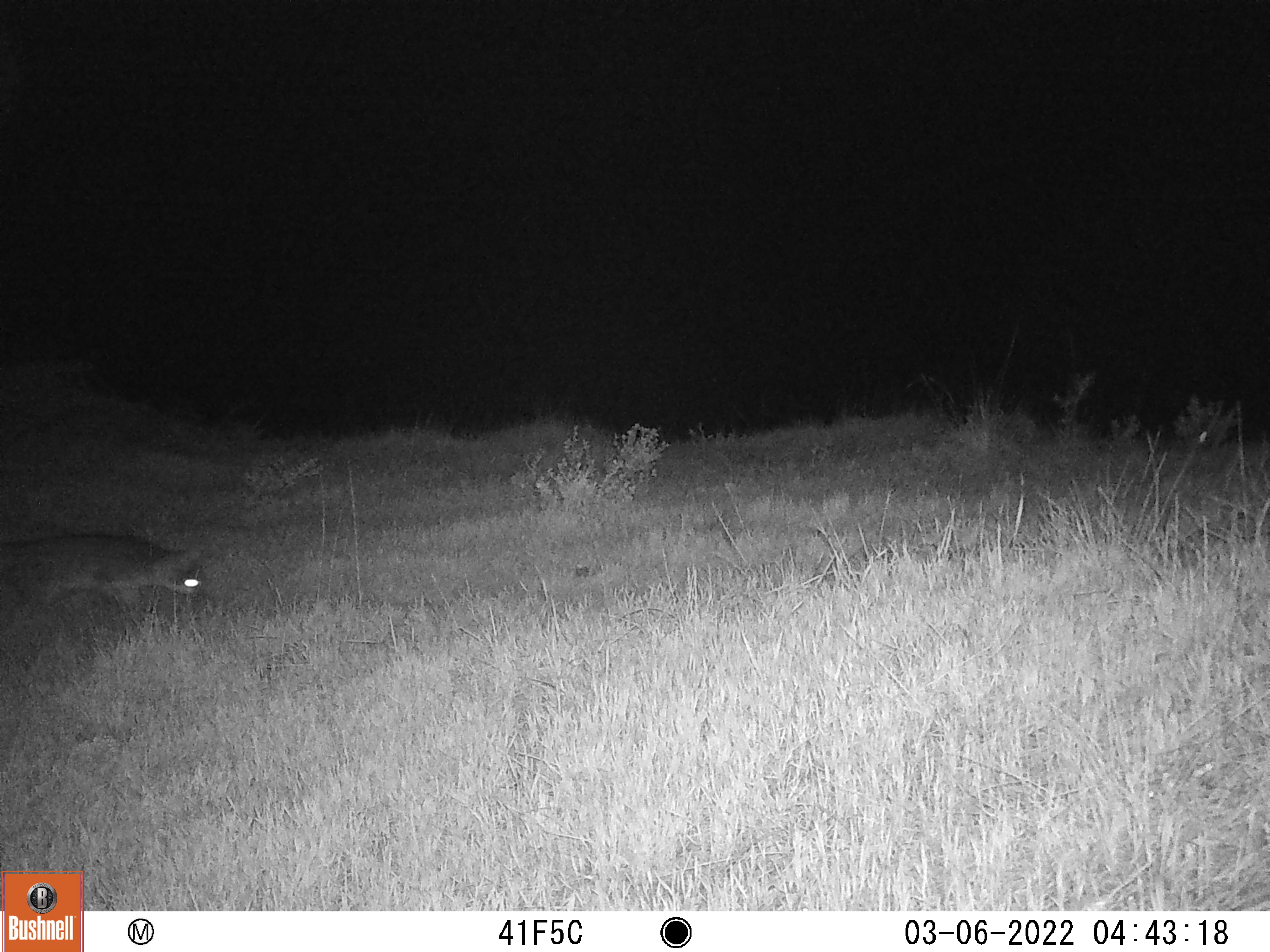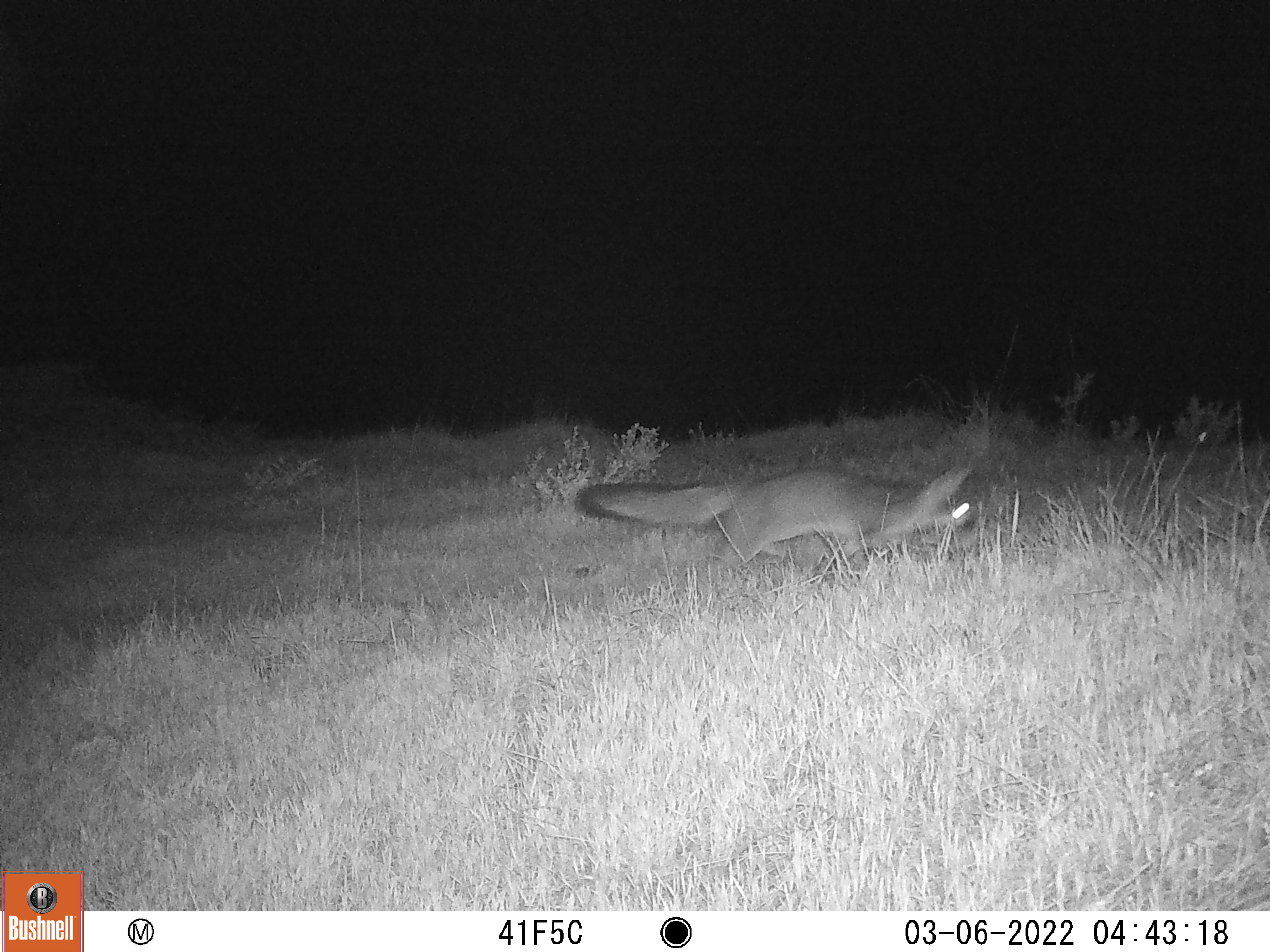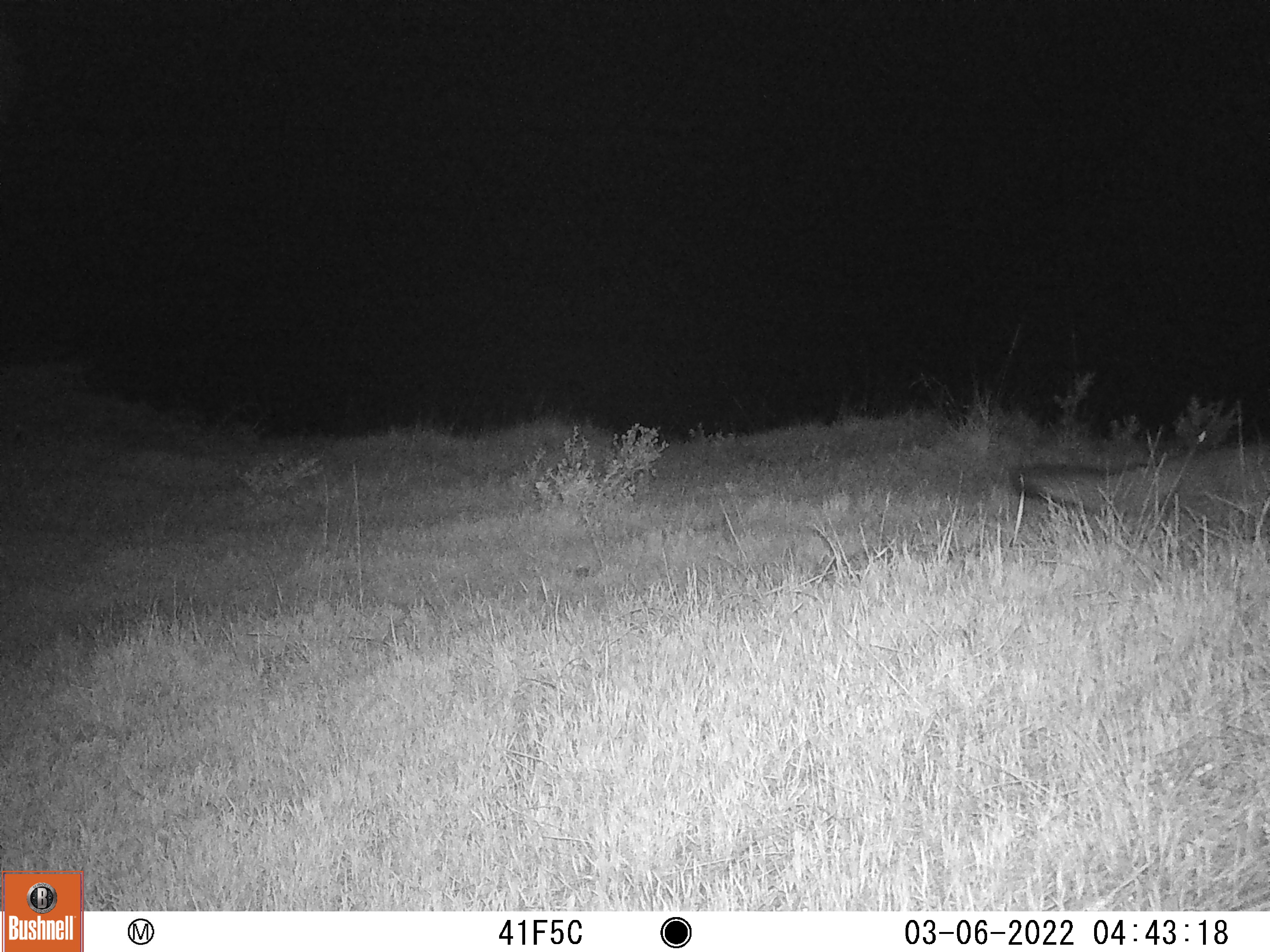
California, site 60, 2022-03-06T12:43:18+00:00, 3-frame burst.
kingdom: Animalia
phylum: Chordata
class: Mammalia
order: Carnivora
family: Canidae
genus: Urocyon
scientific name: Urocyon cinereoargenteus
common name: gray fox